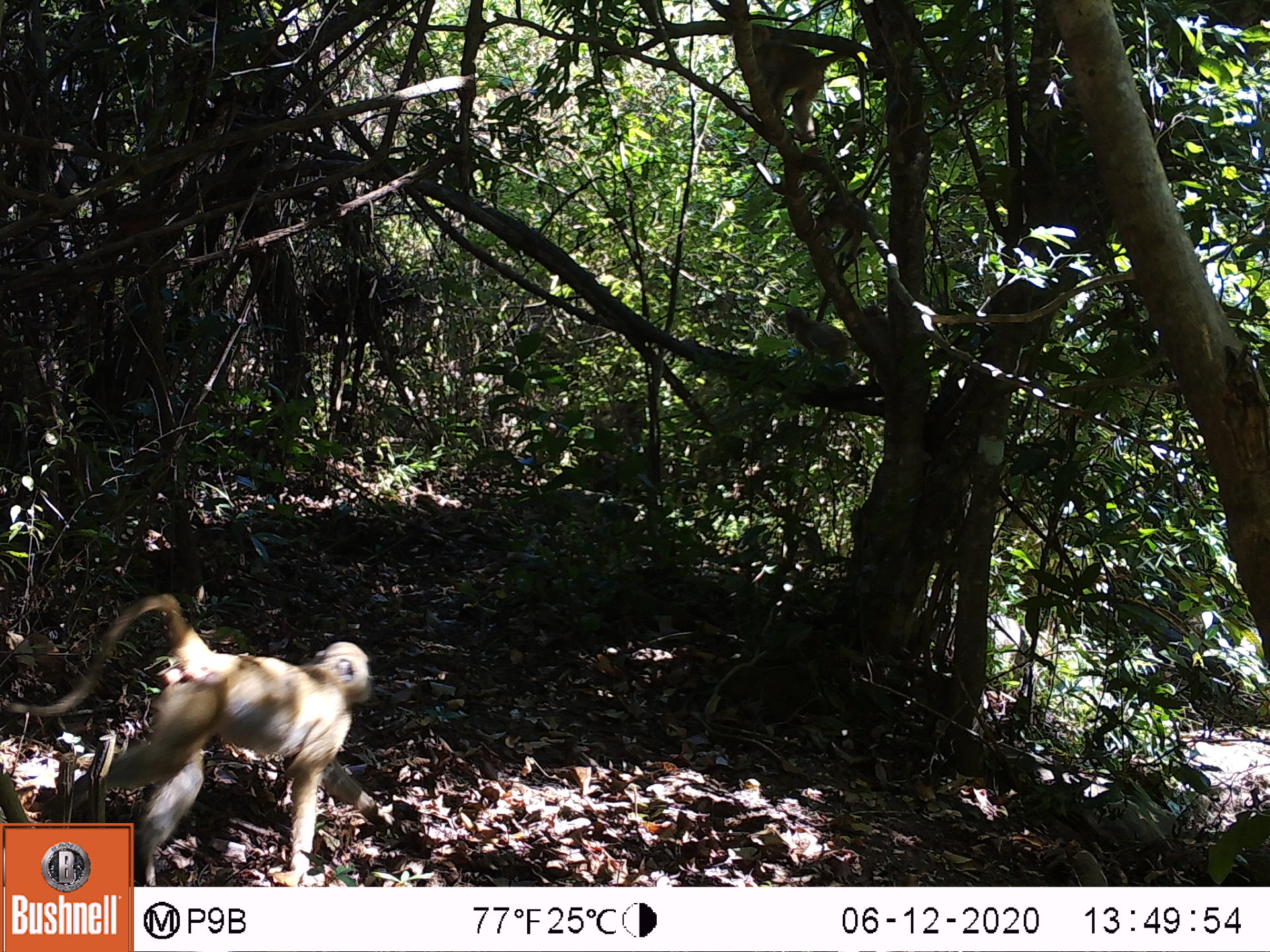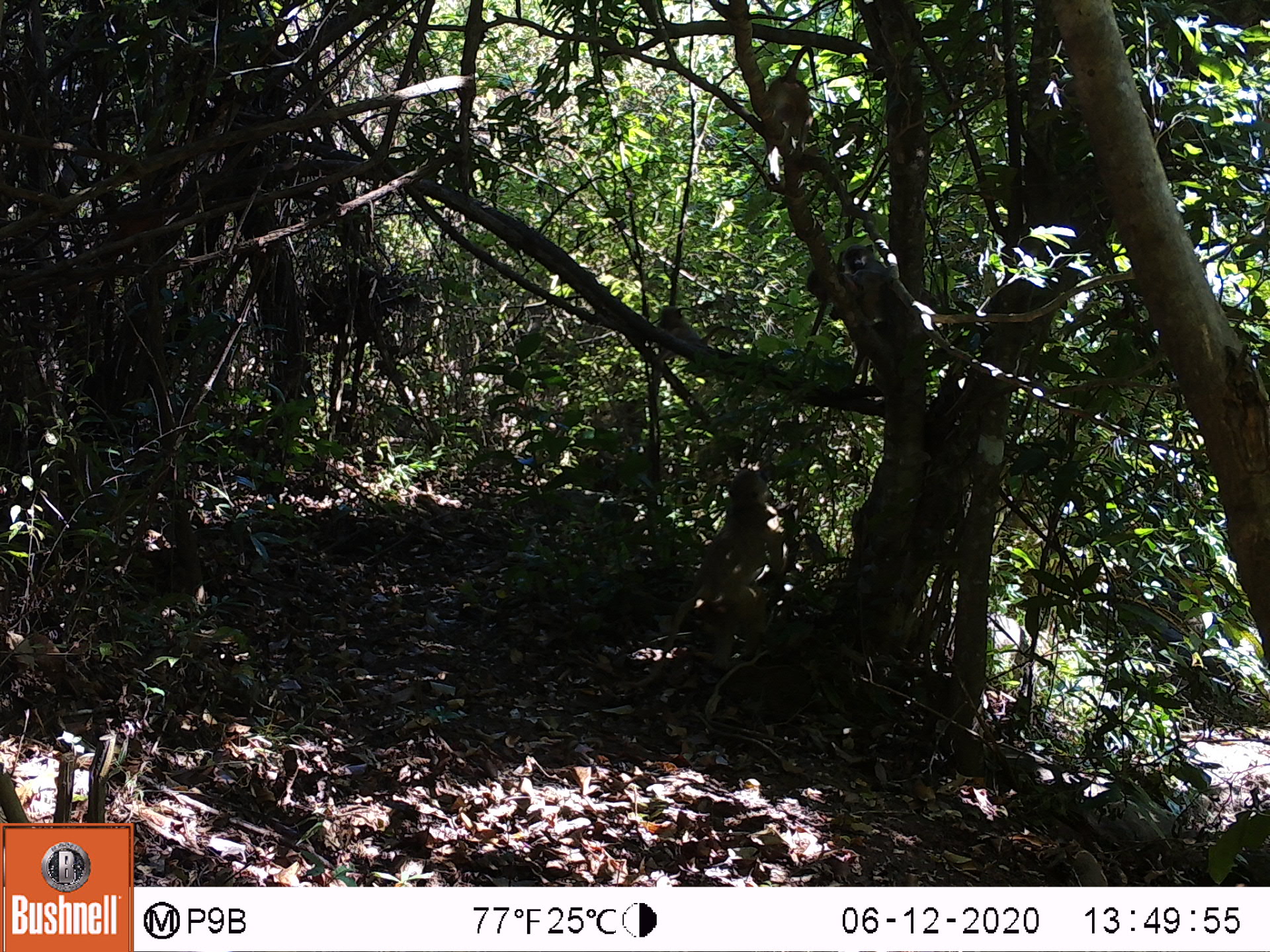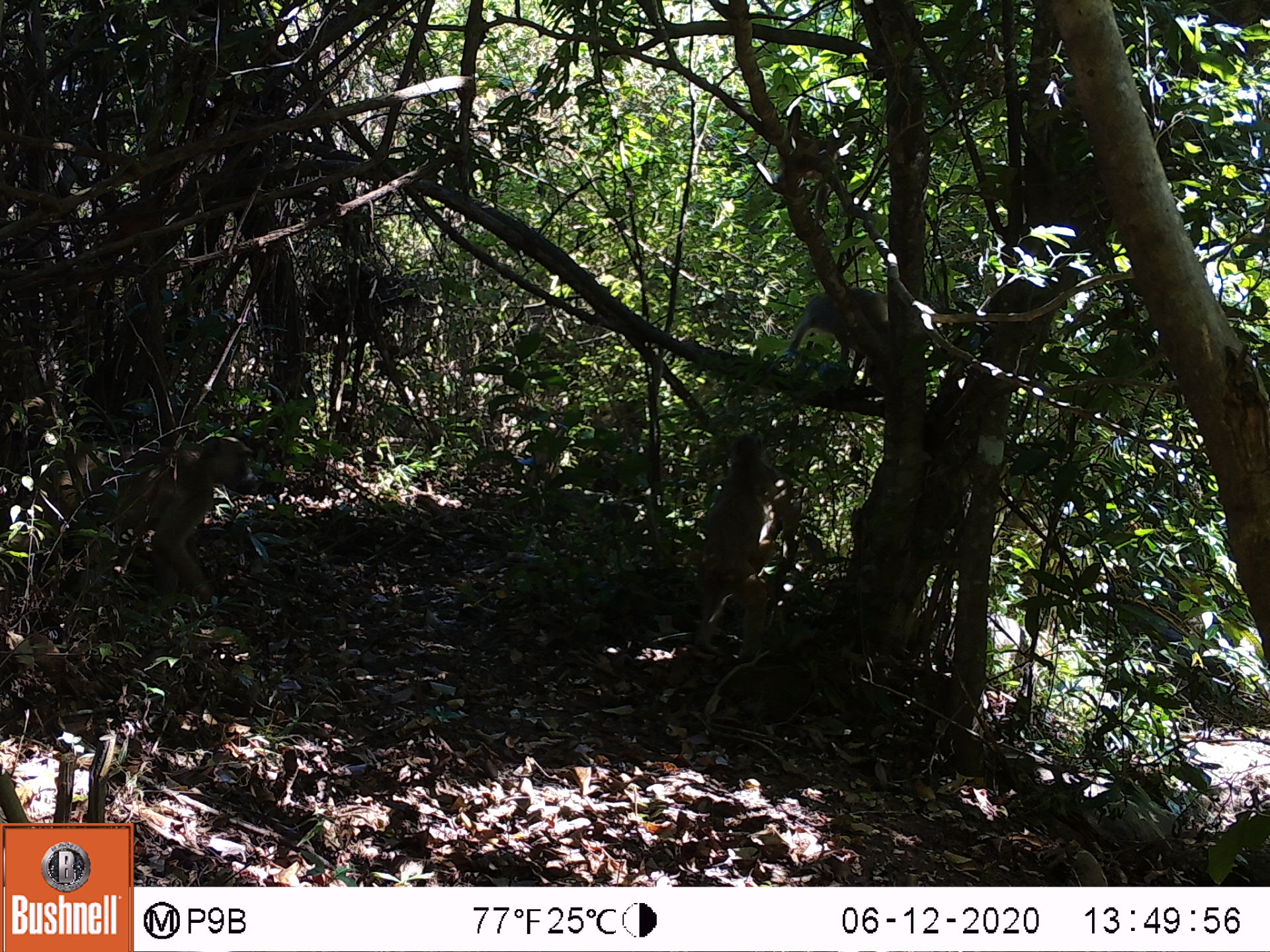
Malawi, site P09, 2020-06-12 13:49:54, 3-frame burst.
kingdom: Animalia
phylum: Chordata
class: Mammalia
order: Primates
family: Cercopithecidae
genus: Papio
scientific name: Papio cynocephalus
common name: yellow baboon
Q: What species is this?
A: Yellow baboon (Papio cynocephalus).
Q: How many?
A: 3.